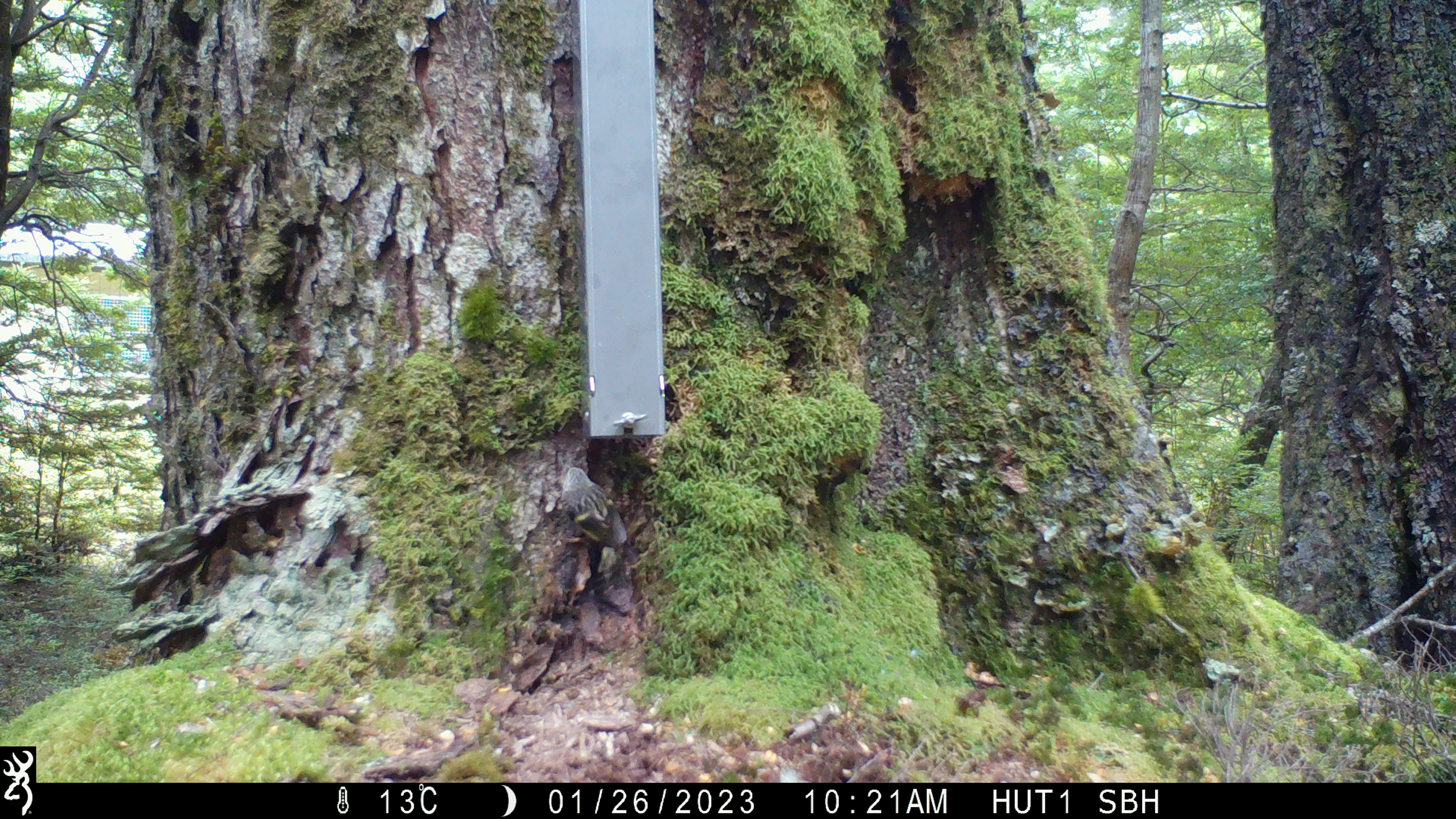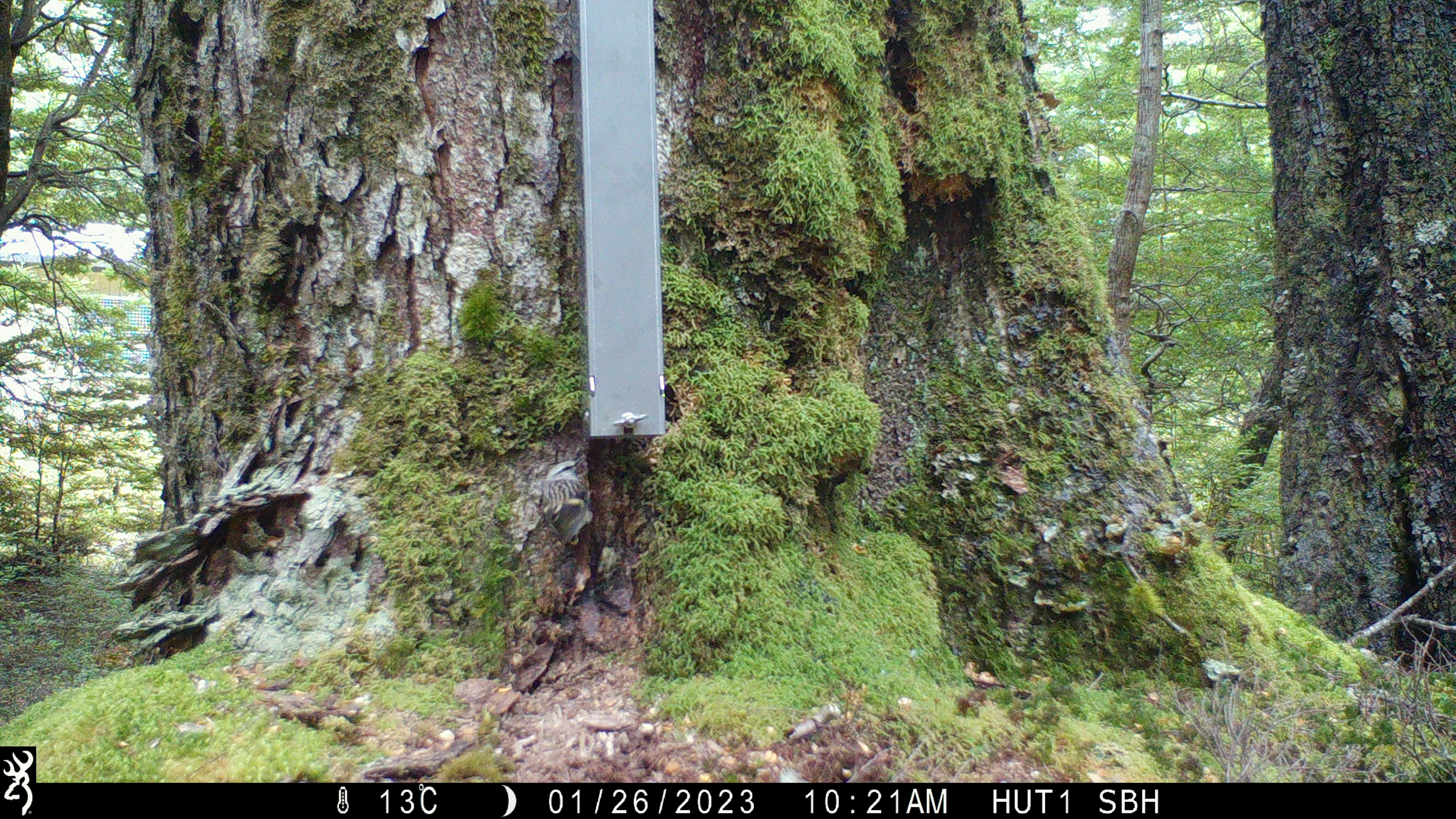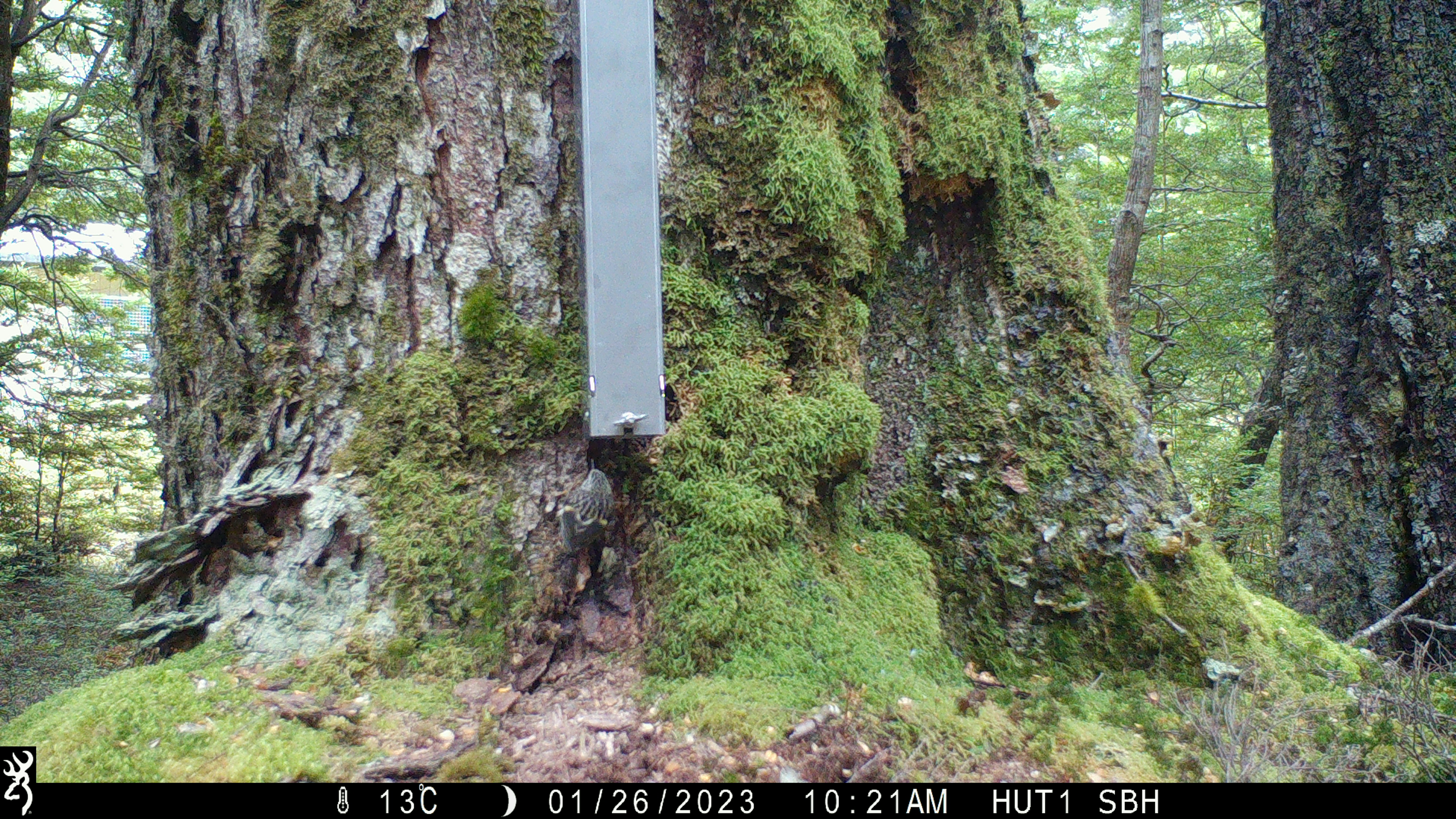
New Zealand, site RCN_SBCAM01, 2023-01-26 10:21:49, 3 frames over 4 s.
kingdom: Animalia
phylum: Chordata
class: Aves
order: Passeriformes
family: Acanthisittidae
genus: Acanthisitta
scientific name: Acanthisitta chloris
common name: rifleman